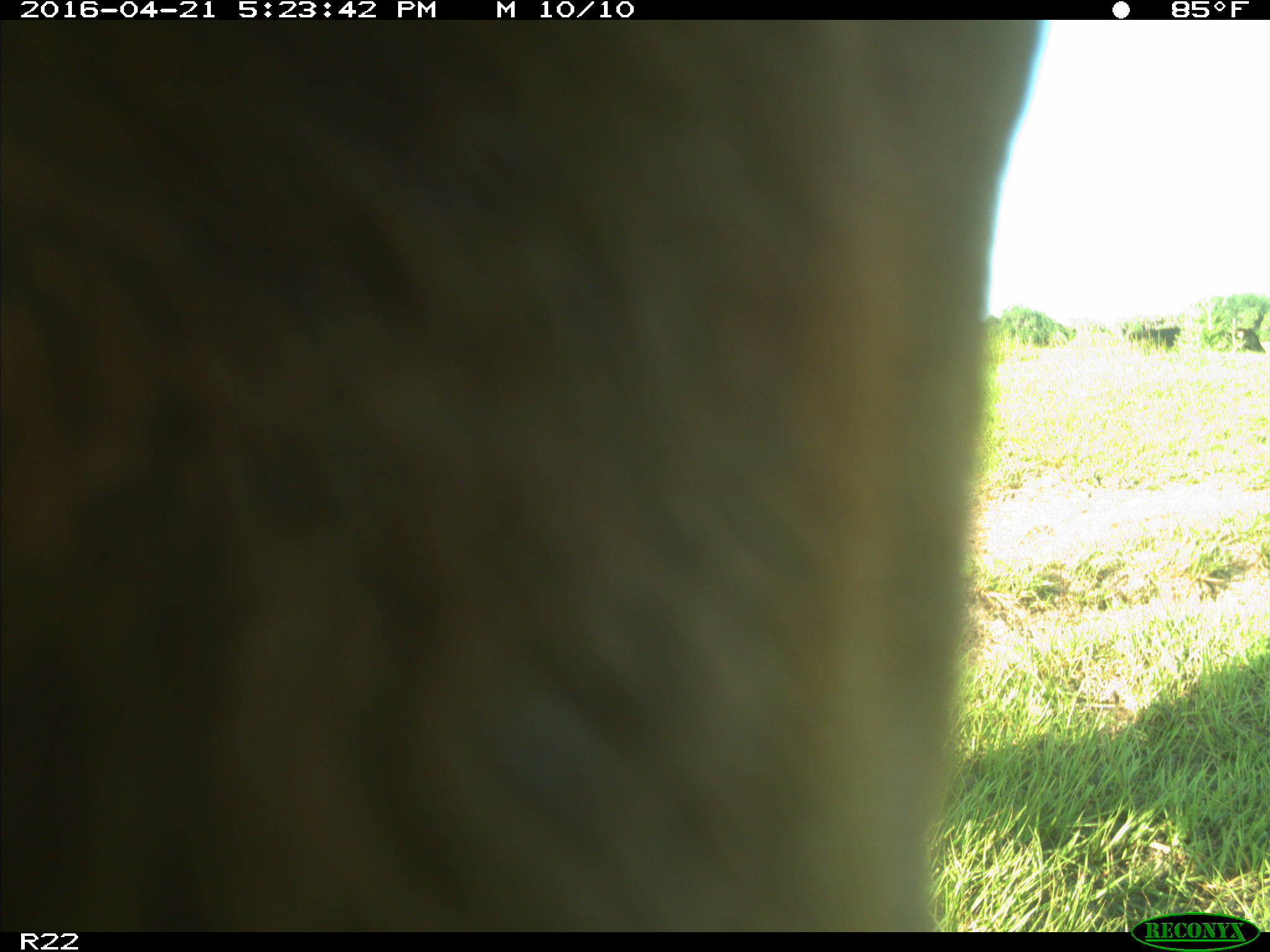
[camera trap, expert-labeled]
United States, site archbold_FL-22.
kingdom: Animalia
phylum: Chordata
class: Mammalia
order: Artiodactyla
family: Bovidae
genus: Bos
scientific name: Bos taurus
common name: domestic cow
Bos taurus (domestic cow).